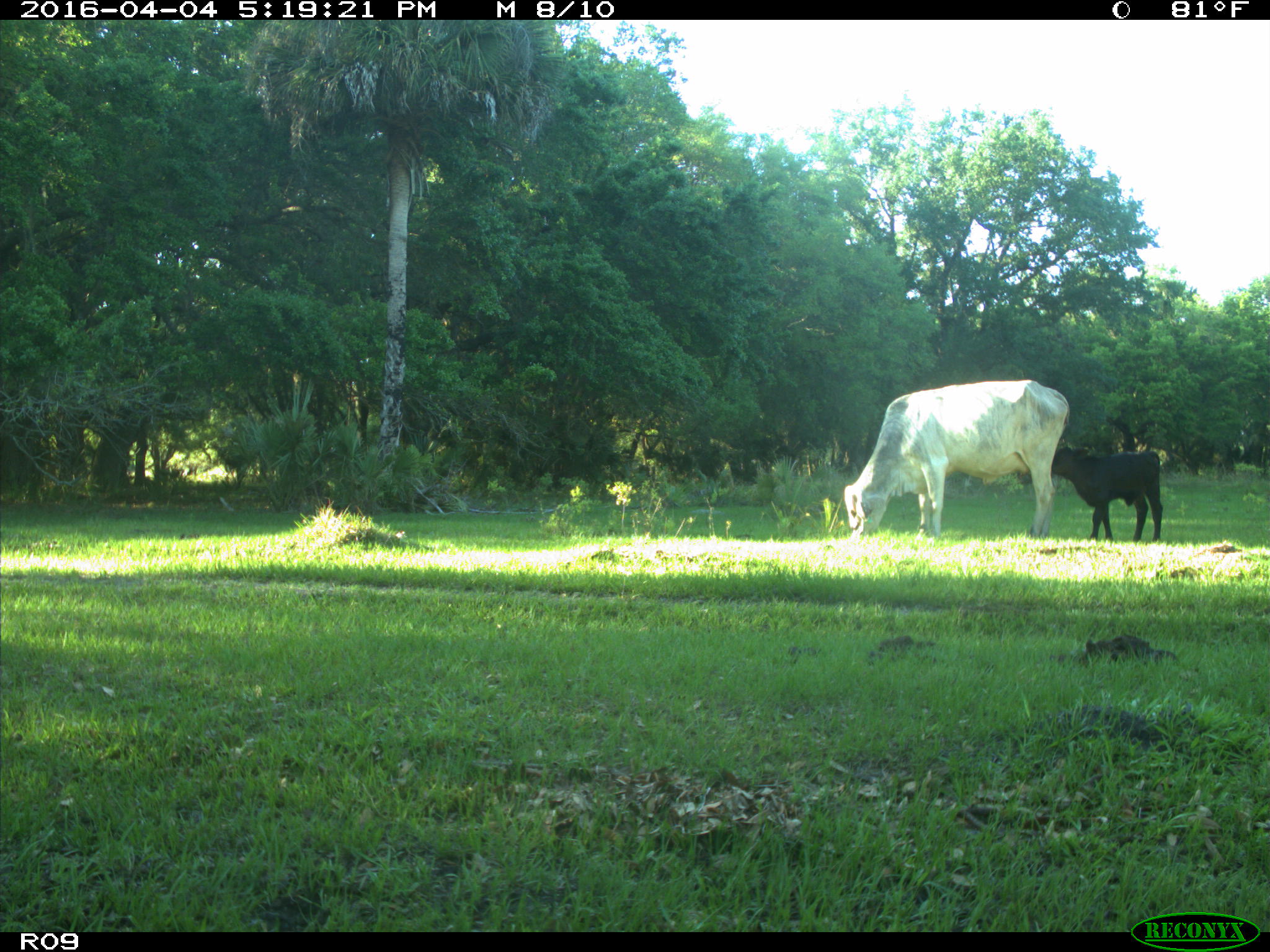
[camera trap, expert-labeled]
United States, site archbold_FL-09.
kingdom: Animalia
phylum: Chordata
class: Mammalia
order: Artiodactyla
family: Bovidae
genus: Bos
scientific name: Bos taurus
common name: domestic cow